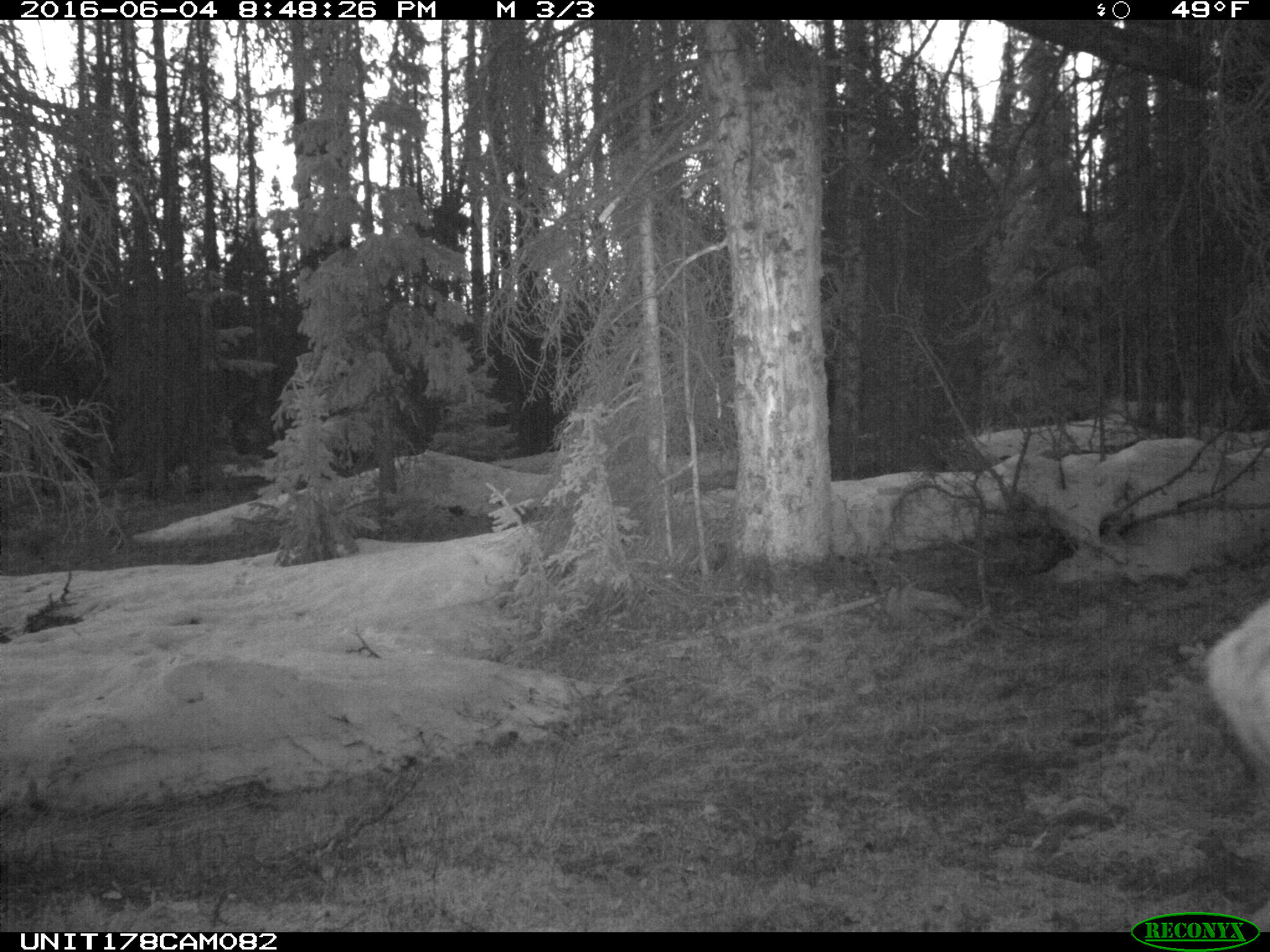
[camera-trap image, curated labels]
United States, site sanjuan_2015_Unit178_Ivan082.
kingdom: Animalia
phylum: Chordata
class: Mammalia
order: Artiodactyla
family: Cervidae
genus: Cervus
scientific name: Cervus elaphus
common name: red deer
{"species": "Cervus elaphus (red deer)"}